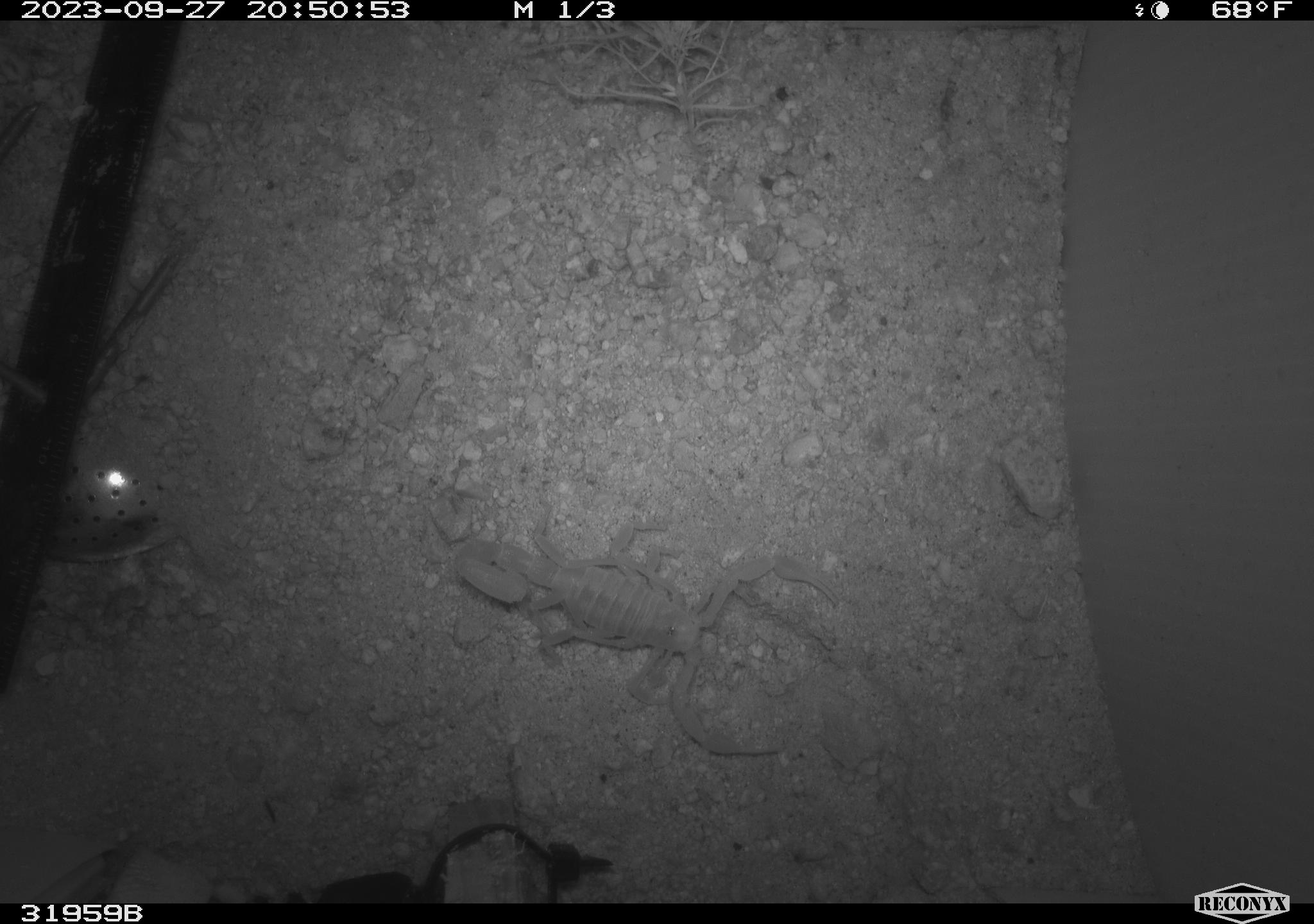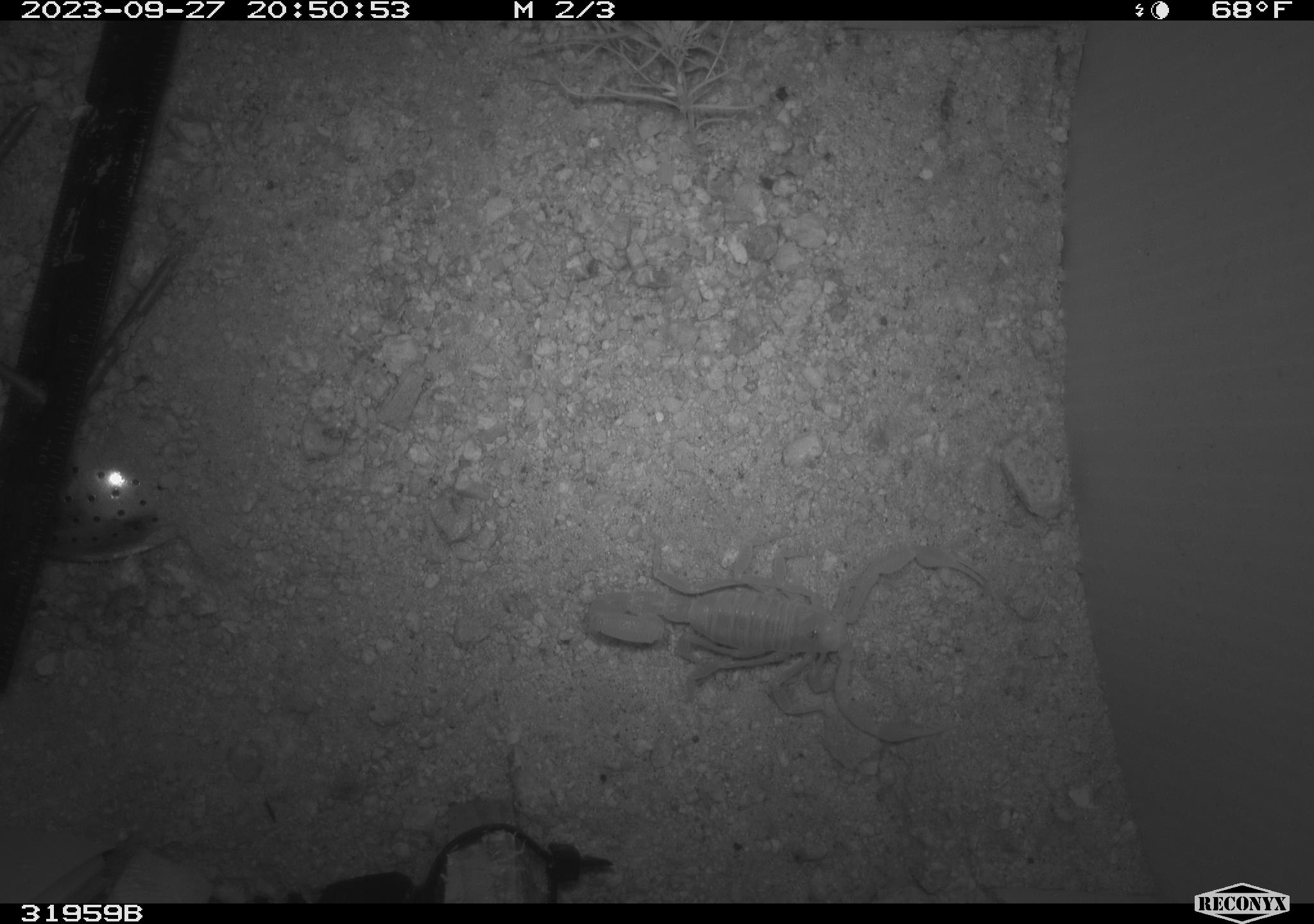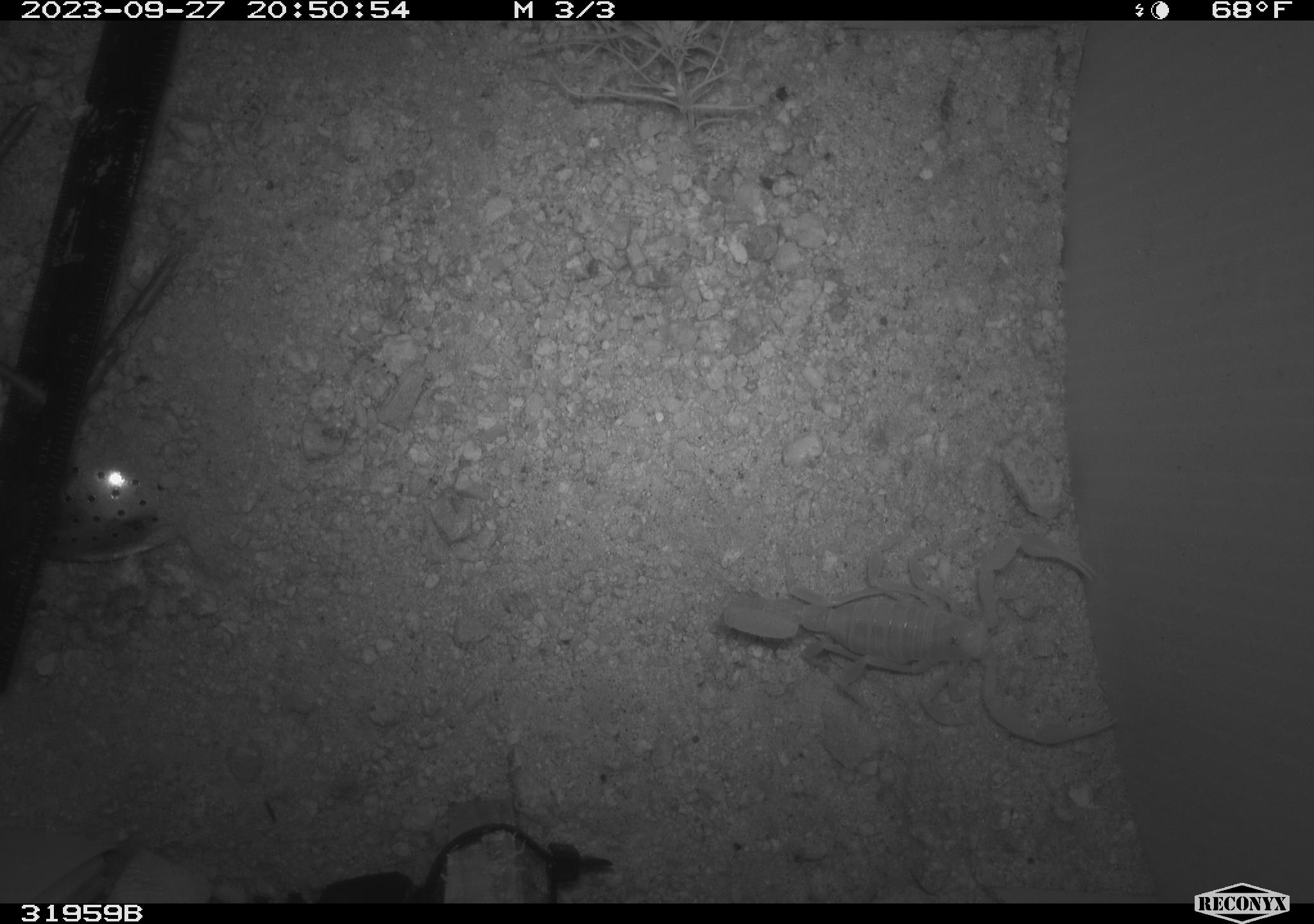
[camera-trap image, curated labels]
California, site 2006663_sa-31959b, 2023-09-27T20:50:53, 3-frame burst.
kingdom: Animalia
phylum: Arthropoda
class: Arachnida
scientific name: Arachnida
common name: arachnids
Arachnids (Arachnida).